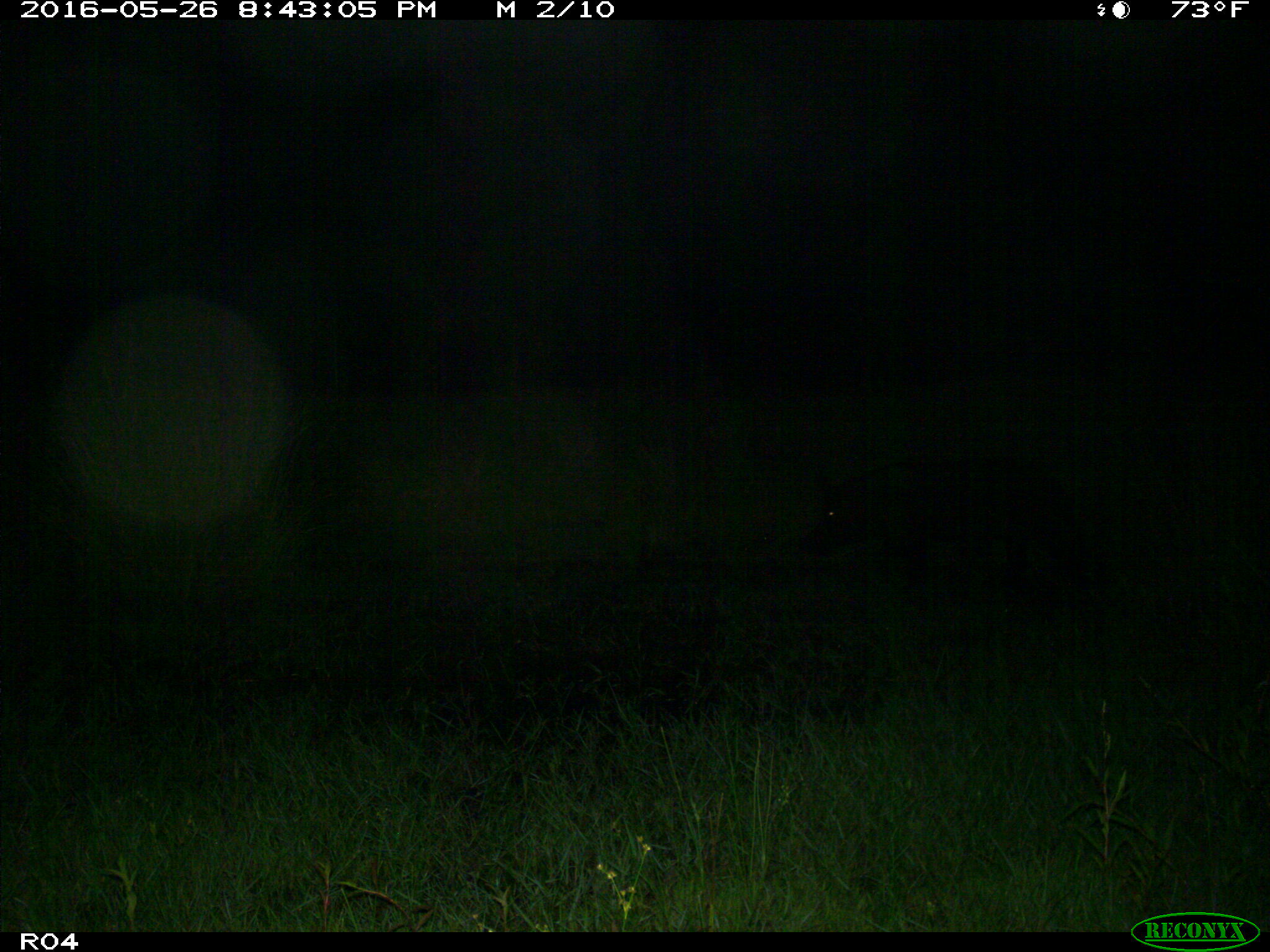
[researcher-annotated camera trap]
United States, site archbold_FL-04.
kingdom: Animalia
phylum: Chordata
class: Mammalia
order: Artiodactyla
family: Suidae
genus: Sus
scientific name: Sus scrofa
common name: wild boar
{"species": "Sus scrofa (wild boar)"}